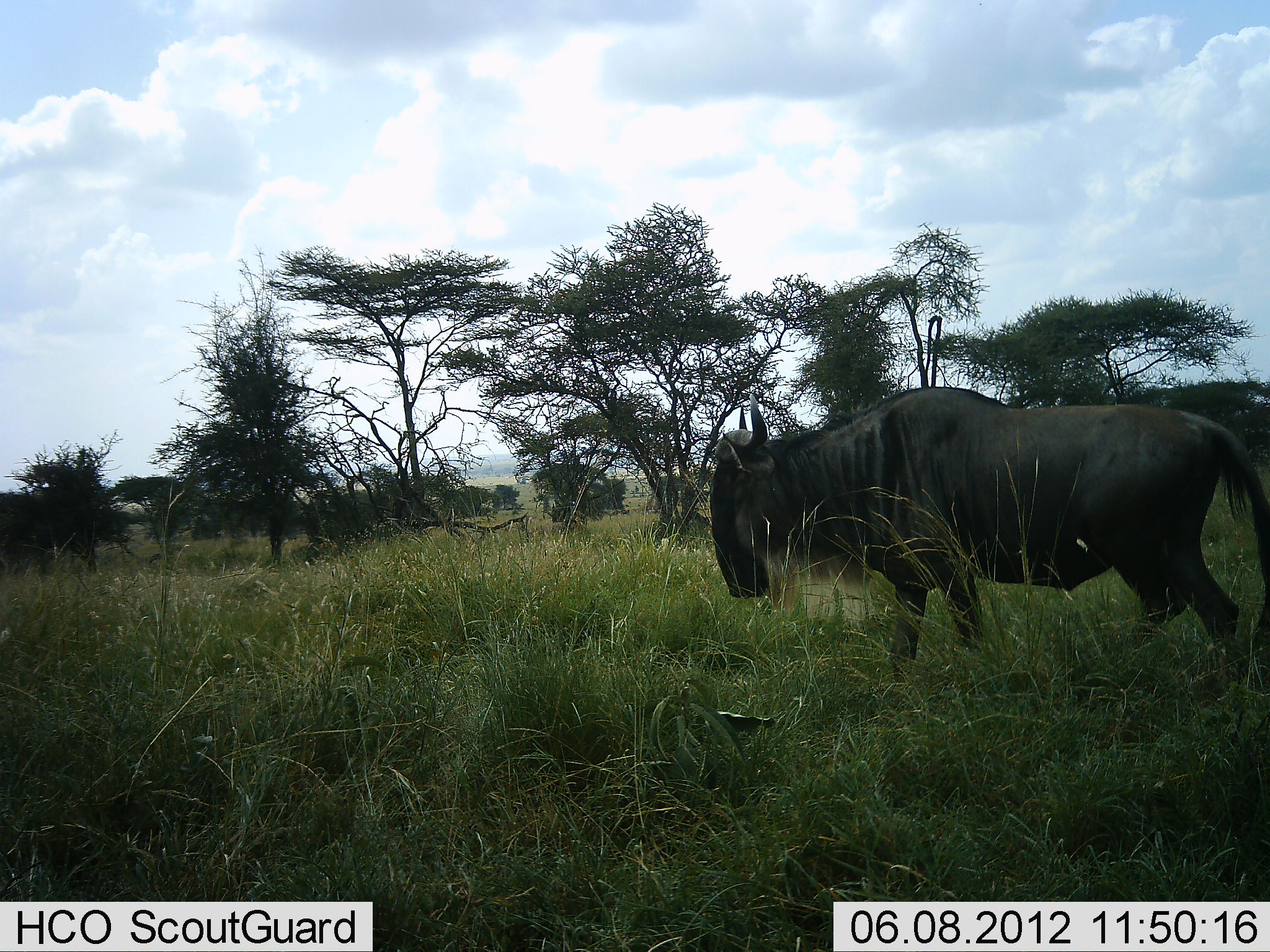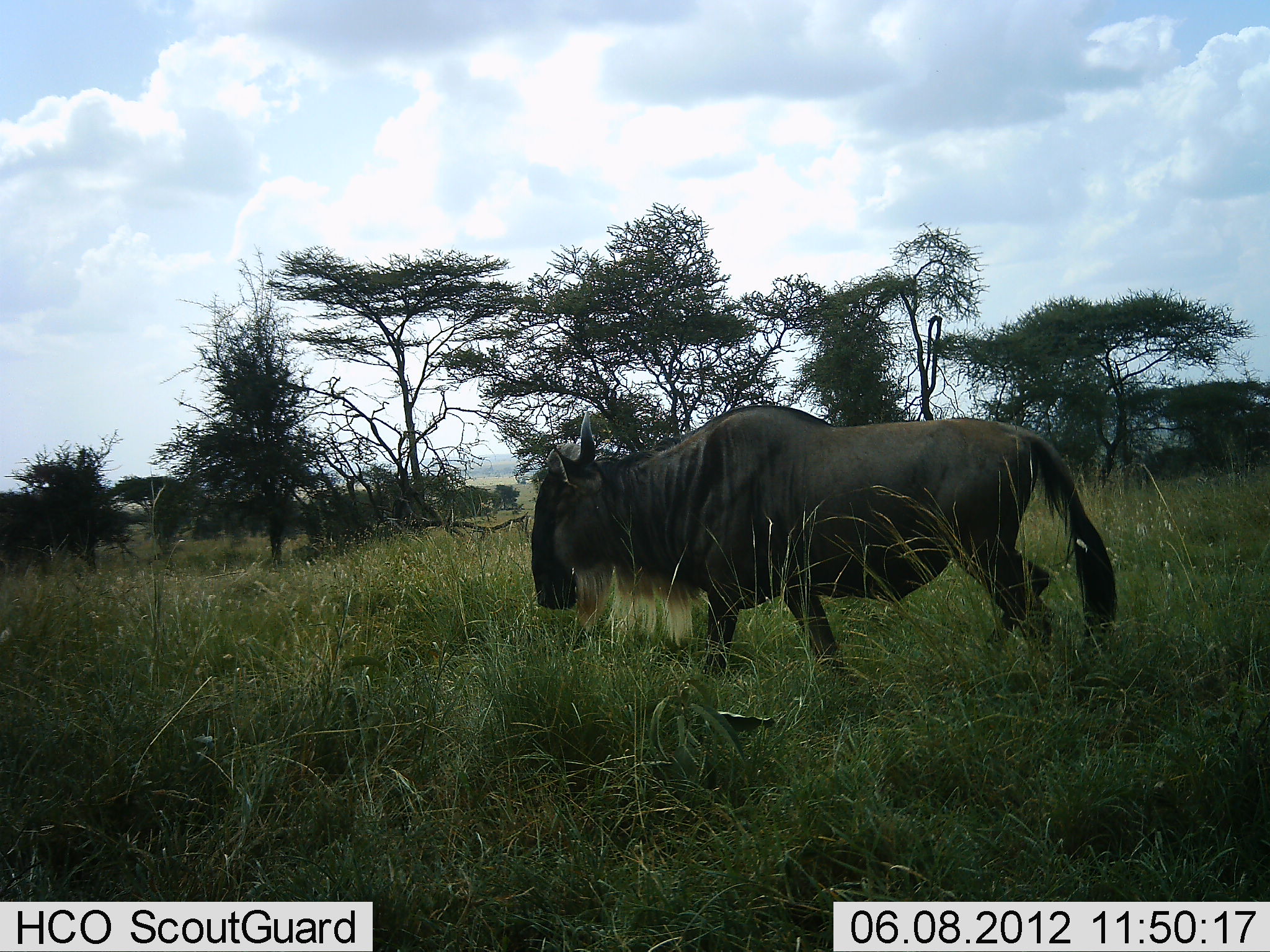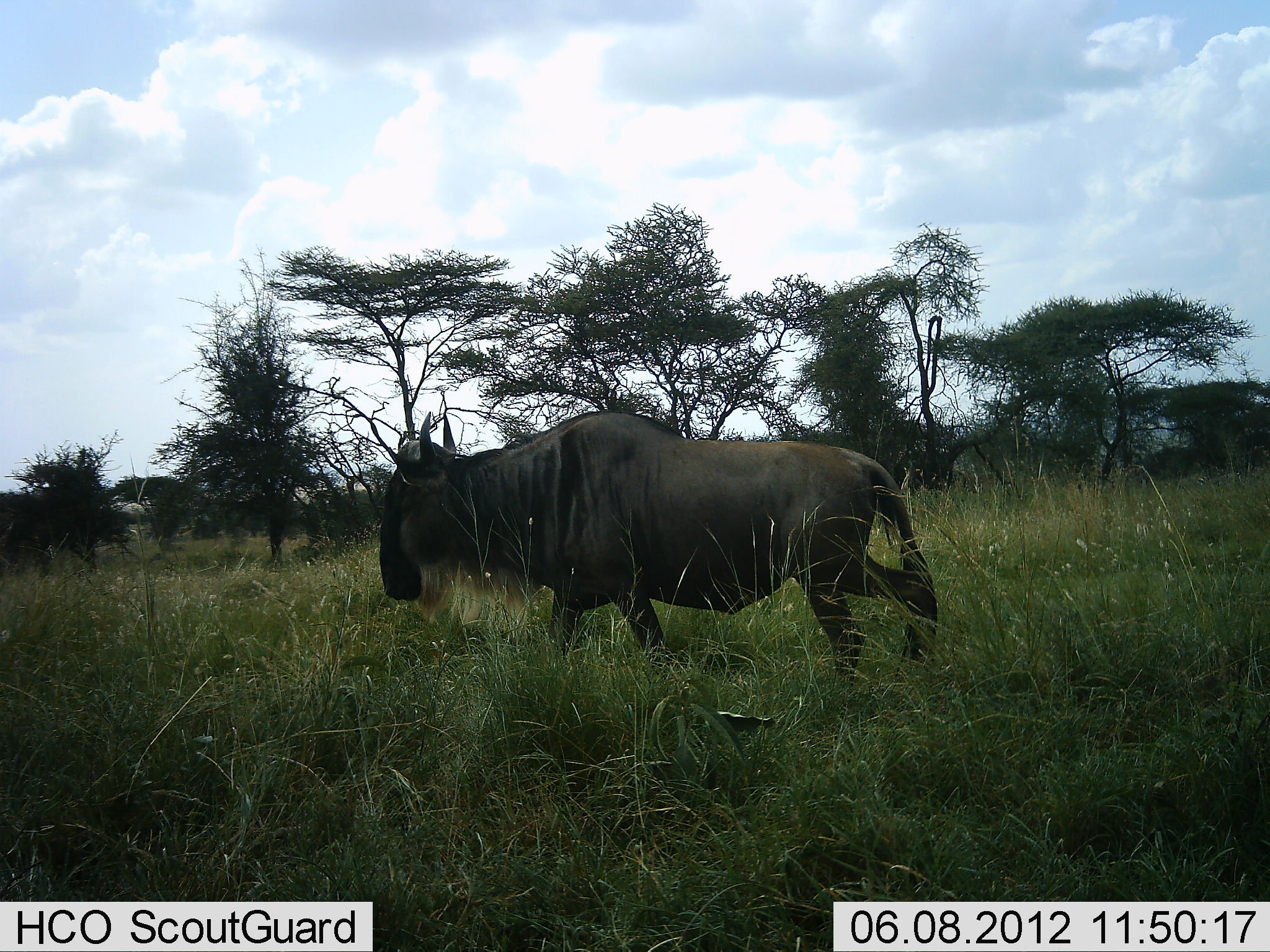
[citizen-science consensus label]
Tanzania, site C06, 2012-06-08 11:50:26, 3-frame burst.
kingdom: Animalia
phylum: Chordata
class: Mammalia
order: Artiodactyla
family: Bovidae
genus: Connochaetes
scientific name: Connochaetes taurinus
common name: blue wildebeest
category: wildebeest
Wildebeest (blue wildebeest) (Connochaetes taurinus), count 1. Behavior (volunteer vote fractions): standing 10%, resting 0%, moving 100%, interacting 0%. Young present (vote fraction): 0%. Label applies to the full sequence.